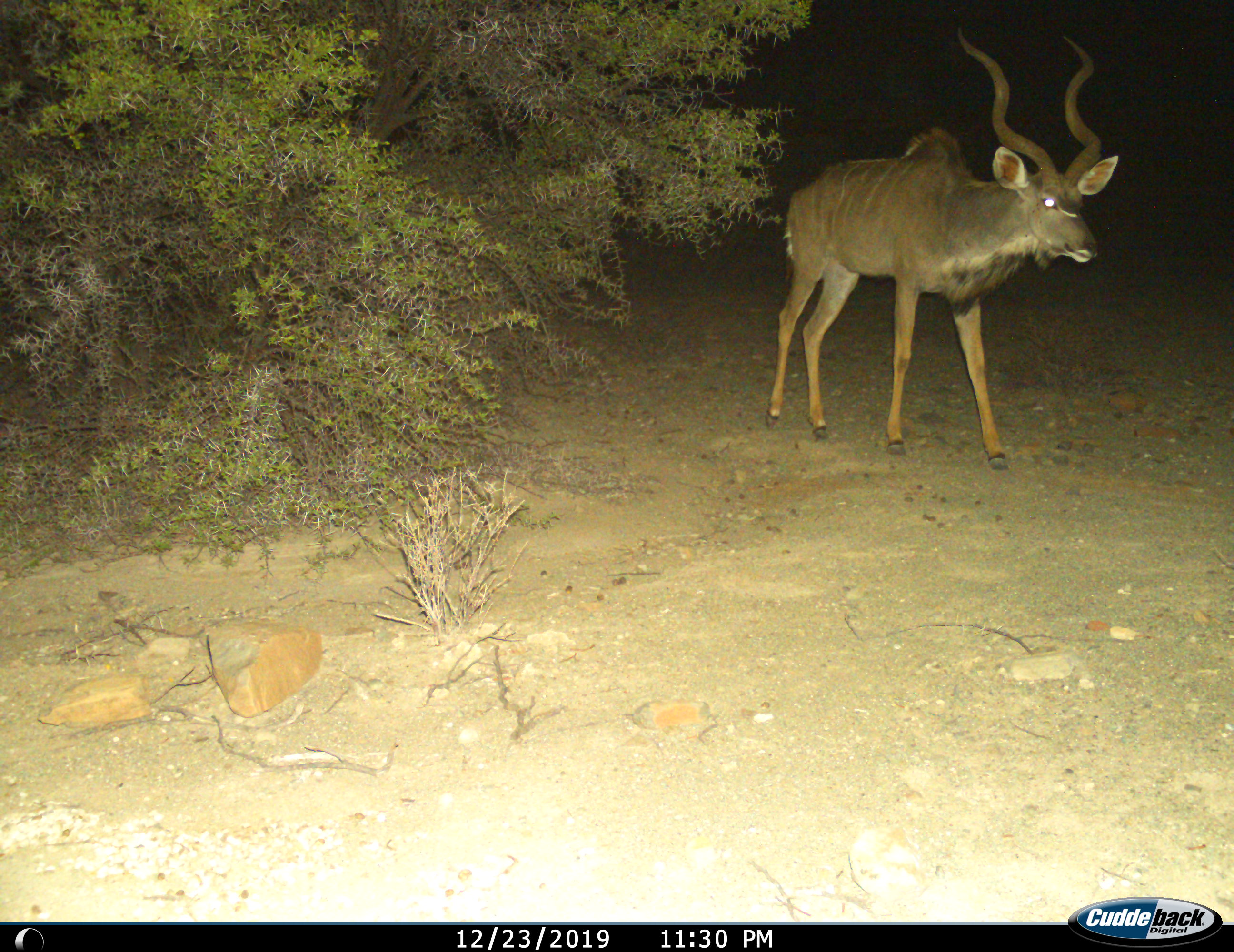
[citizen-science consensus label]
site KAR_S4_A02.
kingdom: Animalia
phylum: Chordata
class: Mammalia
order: Artiodactyla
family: Bovidae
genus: Tragelaphus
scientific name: Tragelaphus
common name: kudu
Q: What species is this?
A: Kudu (Tragelaphus).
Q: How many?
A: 1.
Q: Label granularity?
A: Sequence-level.